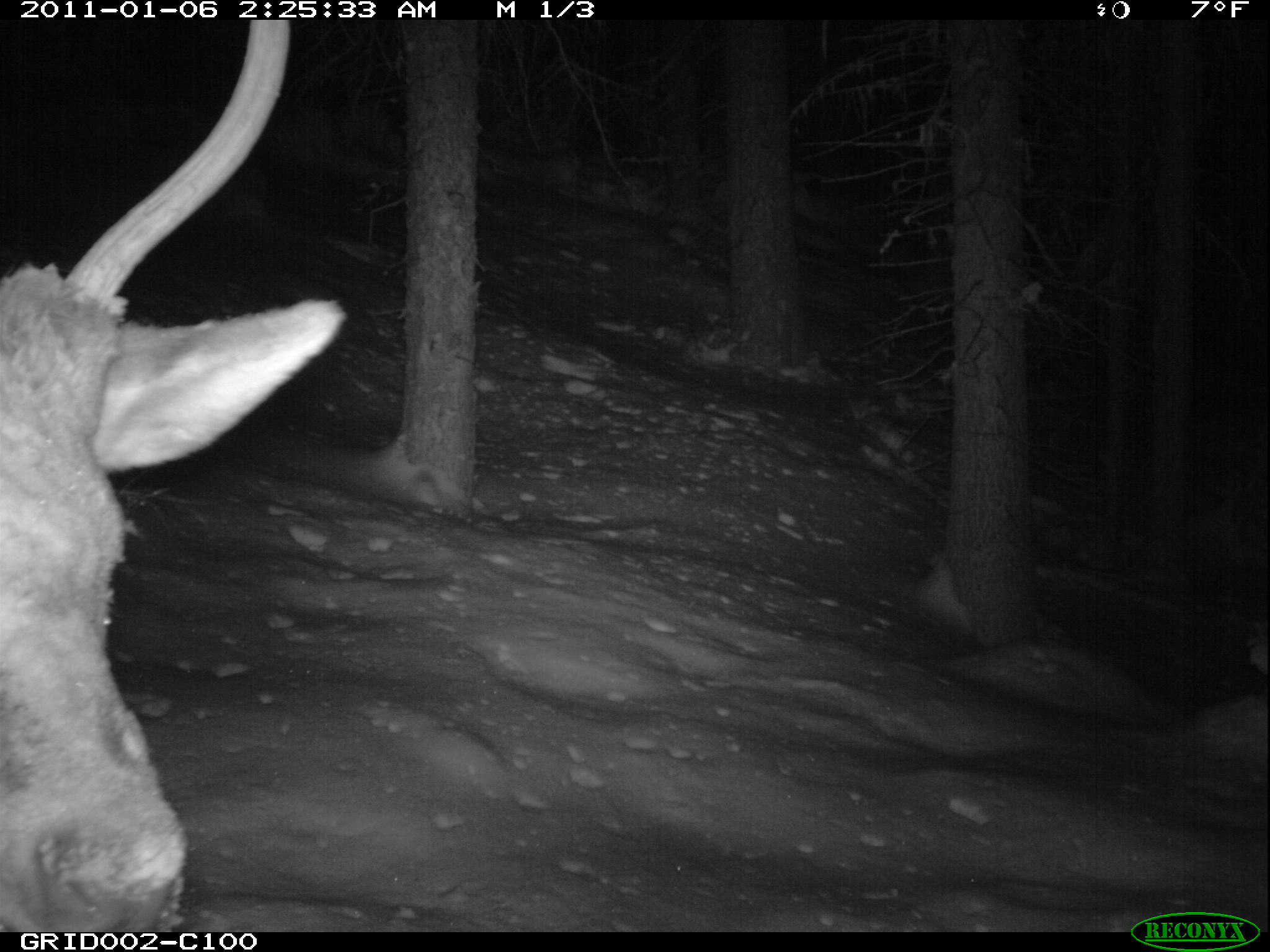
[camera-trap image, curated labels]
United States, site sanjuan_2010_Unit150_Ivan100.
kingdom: Animalia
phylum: Chordata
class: Mammalia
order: Artiodactyla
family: Cervidae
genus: Cervus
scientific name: Cervus elaphus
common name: red deer